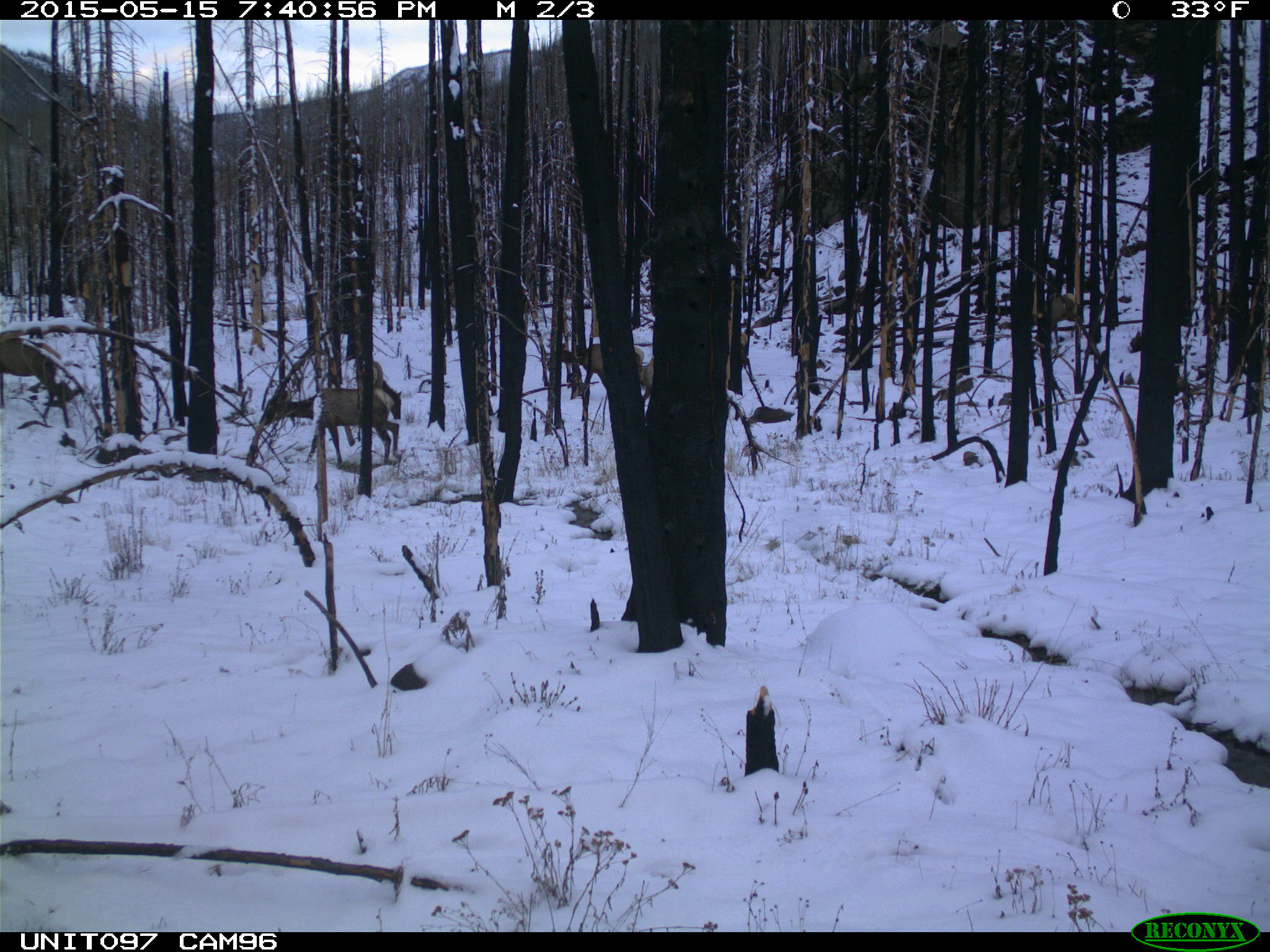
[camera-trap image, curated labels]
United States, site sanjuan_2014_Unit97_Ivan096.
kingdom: Animalia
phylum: Chordata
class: Mammalia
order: Artiodactyla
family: Cervidae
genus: Cervus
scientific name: Cervus elaphus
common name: red deer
Cervus elaphus (red deer).